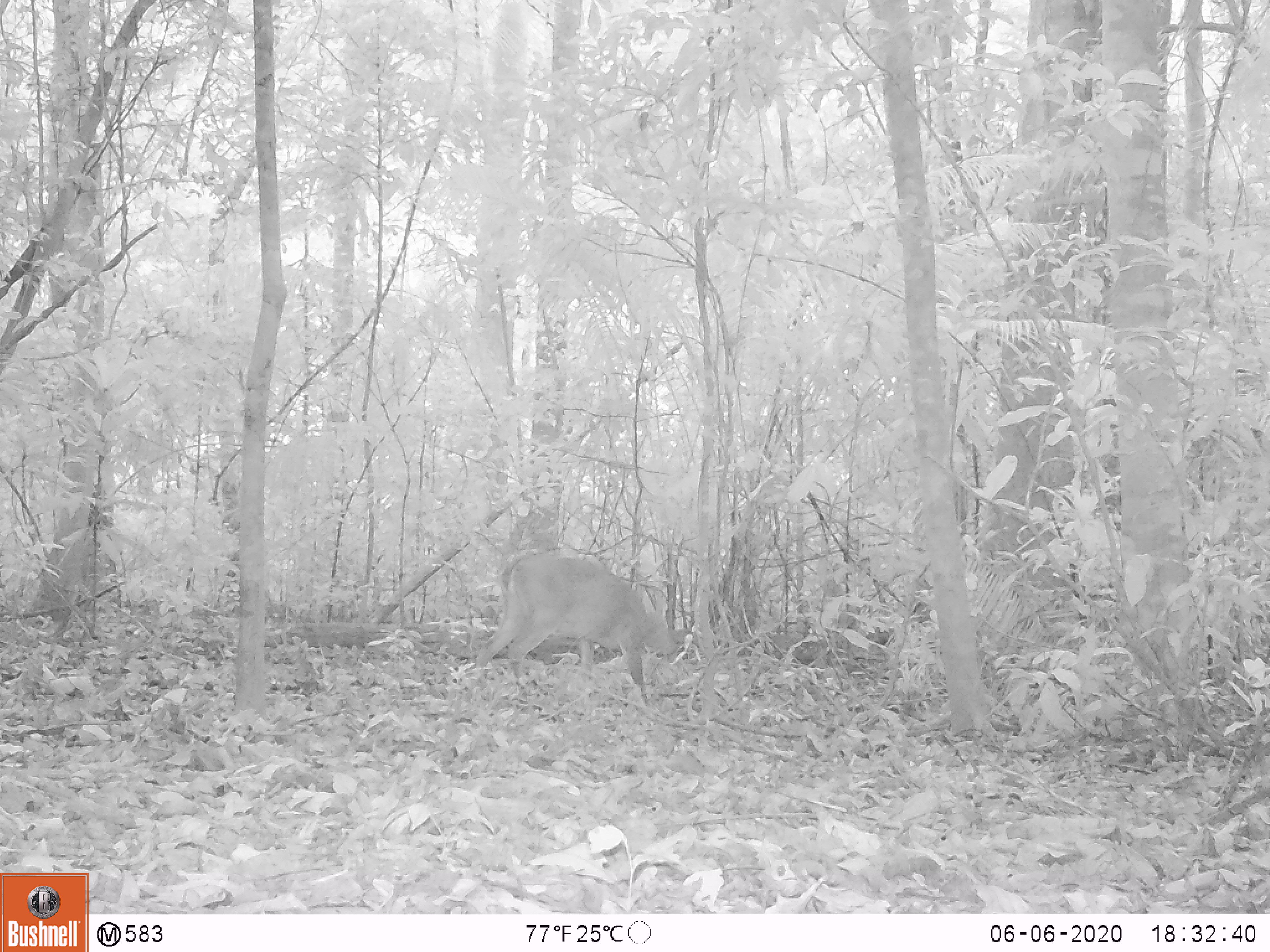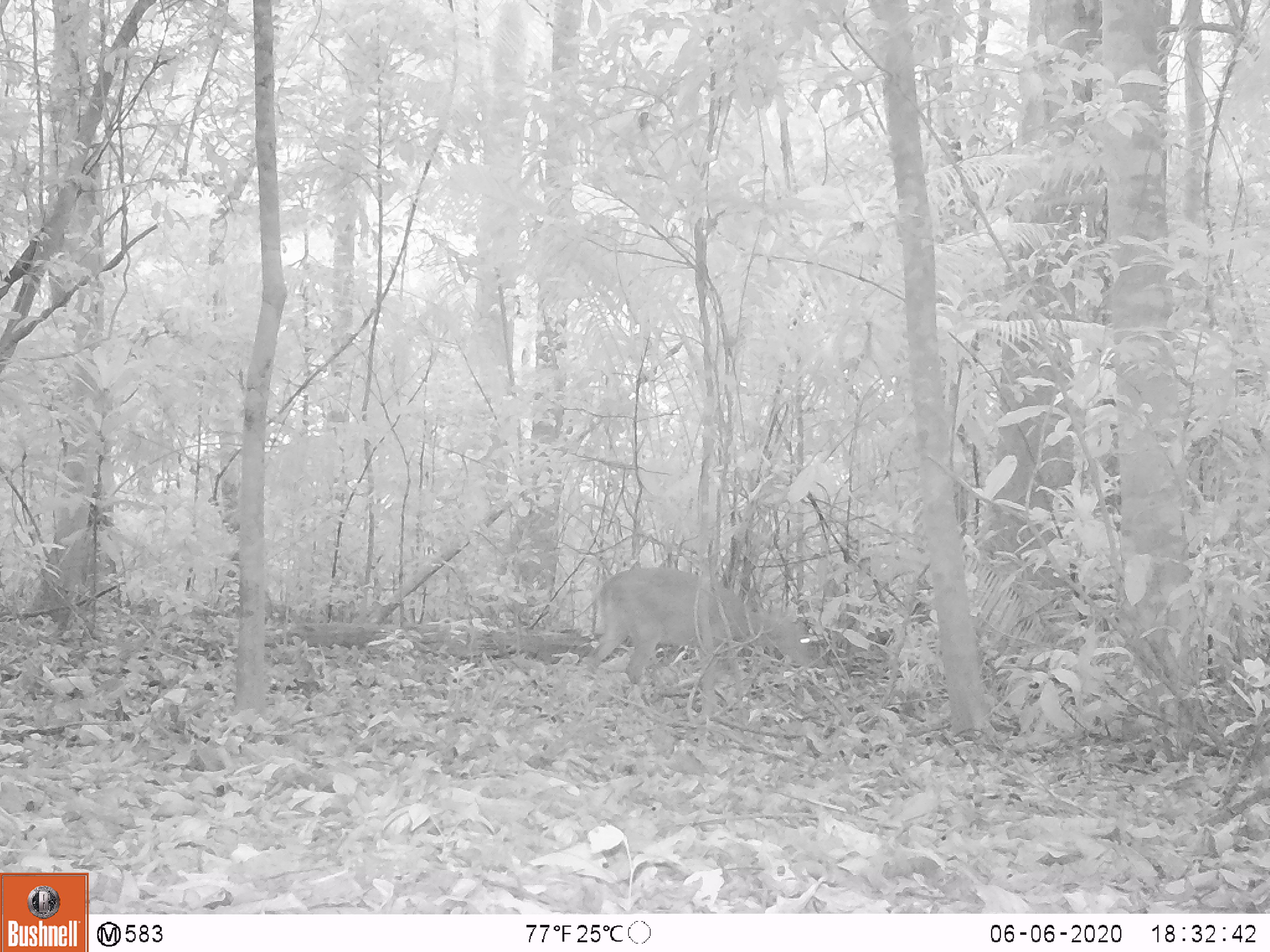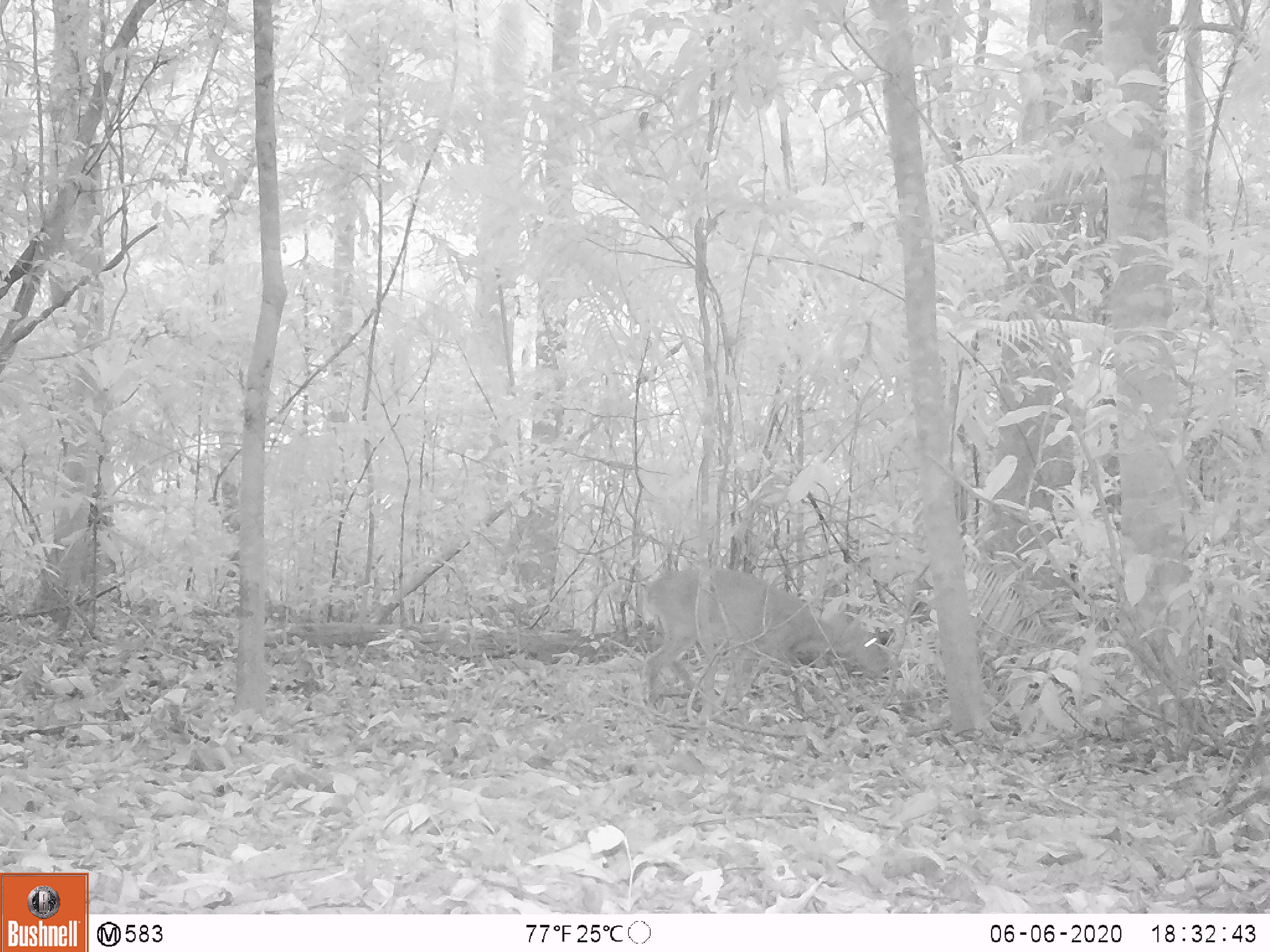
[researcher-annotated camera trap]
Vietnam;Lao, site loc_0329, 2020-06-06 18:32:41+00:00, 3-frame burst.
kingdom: Animalia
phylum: Chordata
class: Mammalia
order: Artiodactyla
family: Cervidae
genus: Muntiacus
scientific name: Muntiacus vuquangensis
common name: large-antlered muntjac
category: large antlered muntjac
Large antlered muntjac (large-antlered muntjac) (Muntiacus vuquangensis). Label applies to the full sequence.